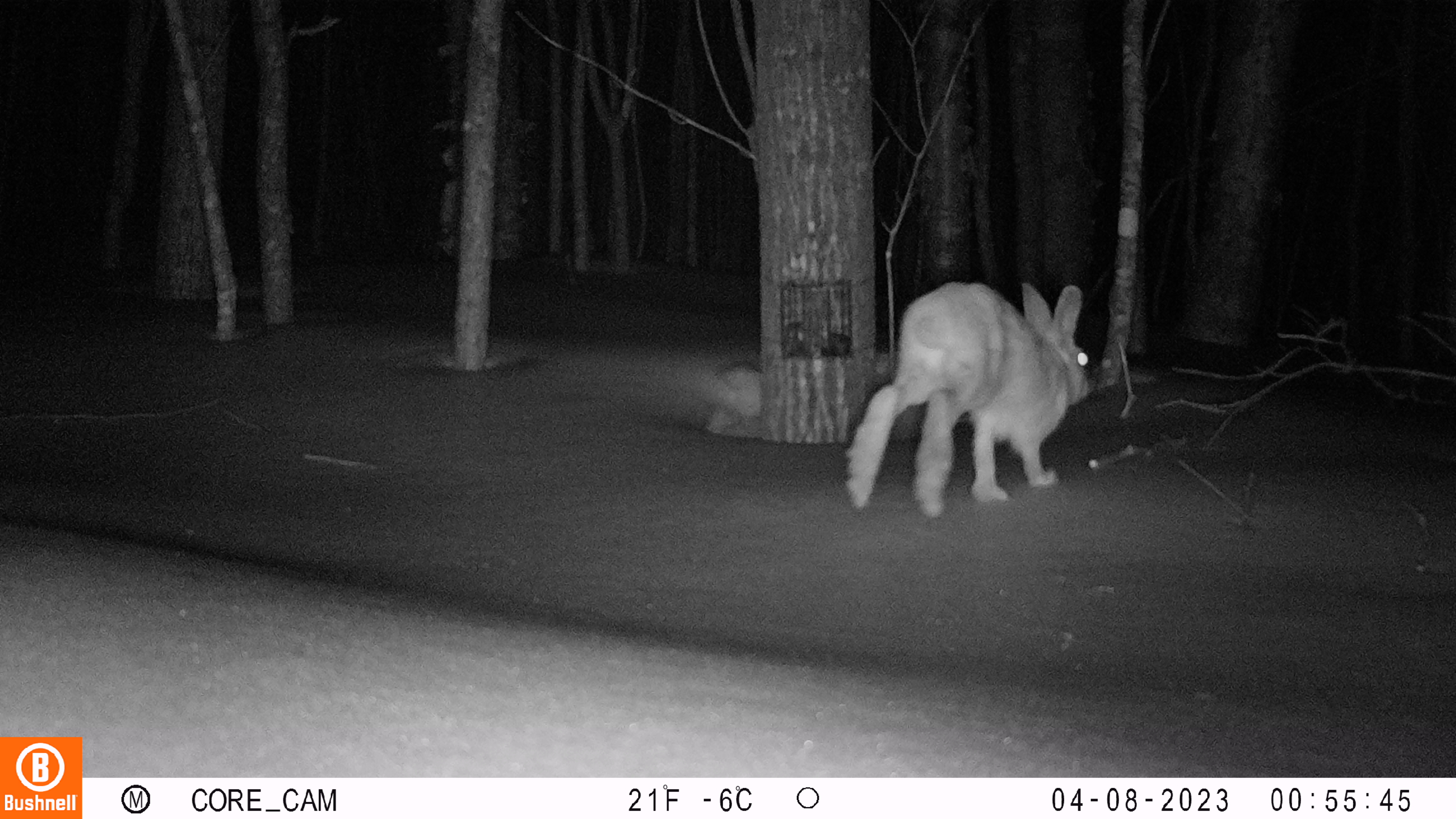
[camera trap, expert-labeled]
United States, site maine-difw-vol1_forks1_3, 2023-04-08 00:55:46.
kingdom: Animalia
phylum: Chordata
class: Mammalia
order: Lagomorpha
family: Leporidae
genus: Lepus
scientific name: Lepus americanus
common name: snowshoe hare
Snowshoe hare (Lepus americanus).